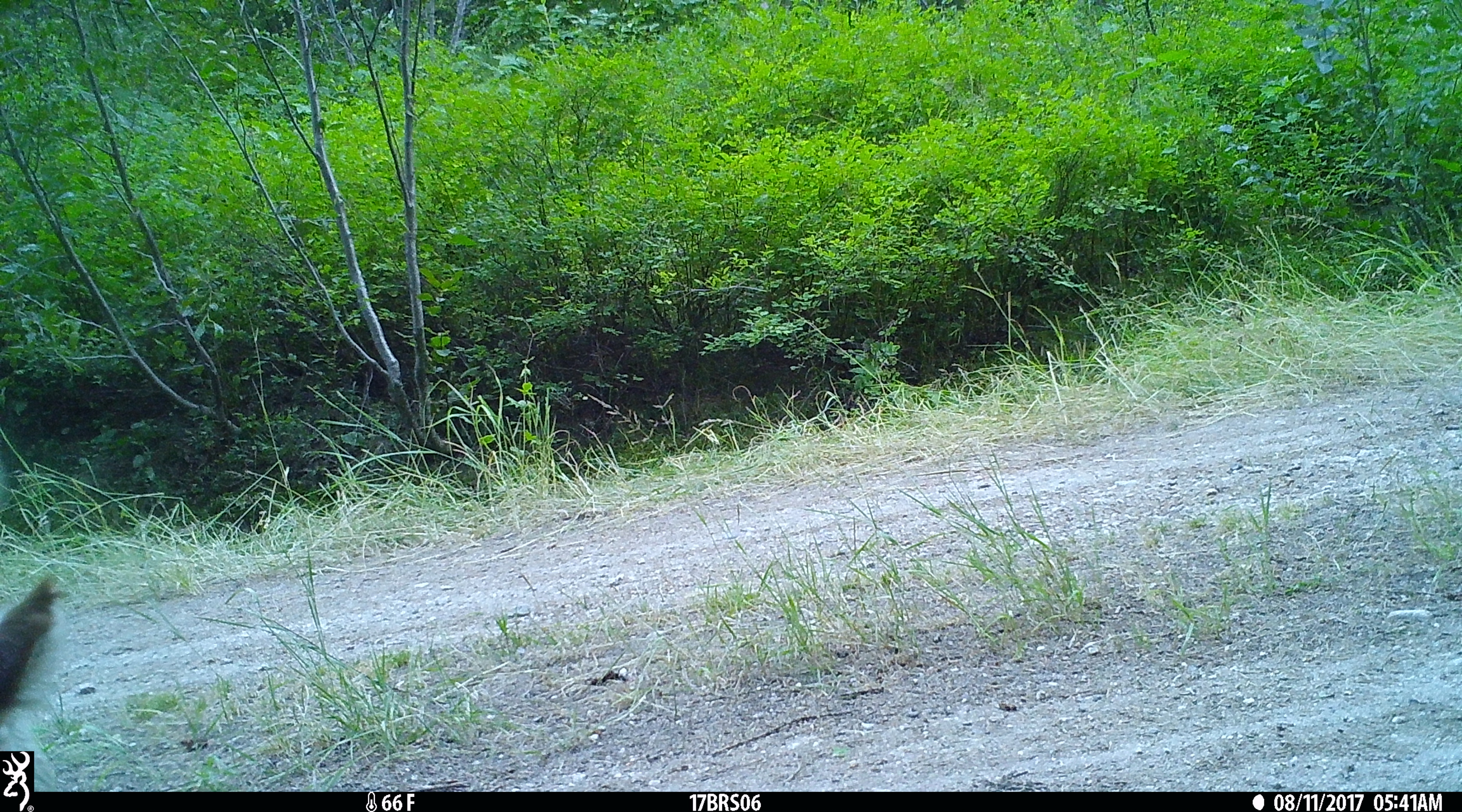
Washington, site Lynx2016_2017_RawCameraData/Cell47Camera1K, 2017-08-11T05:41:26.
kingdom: Animalia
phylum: Chordata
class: Mammalia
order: Artiodactyla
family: Bovidae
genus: Bos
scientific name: Bos taurus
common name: domestic cattle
Domestic cattle (Bos taurus). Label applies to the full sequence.